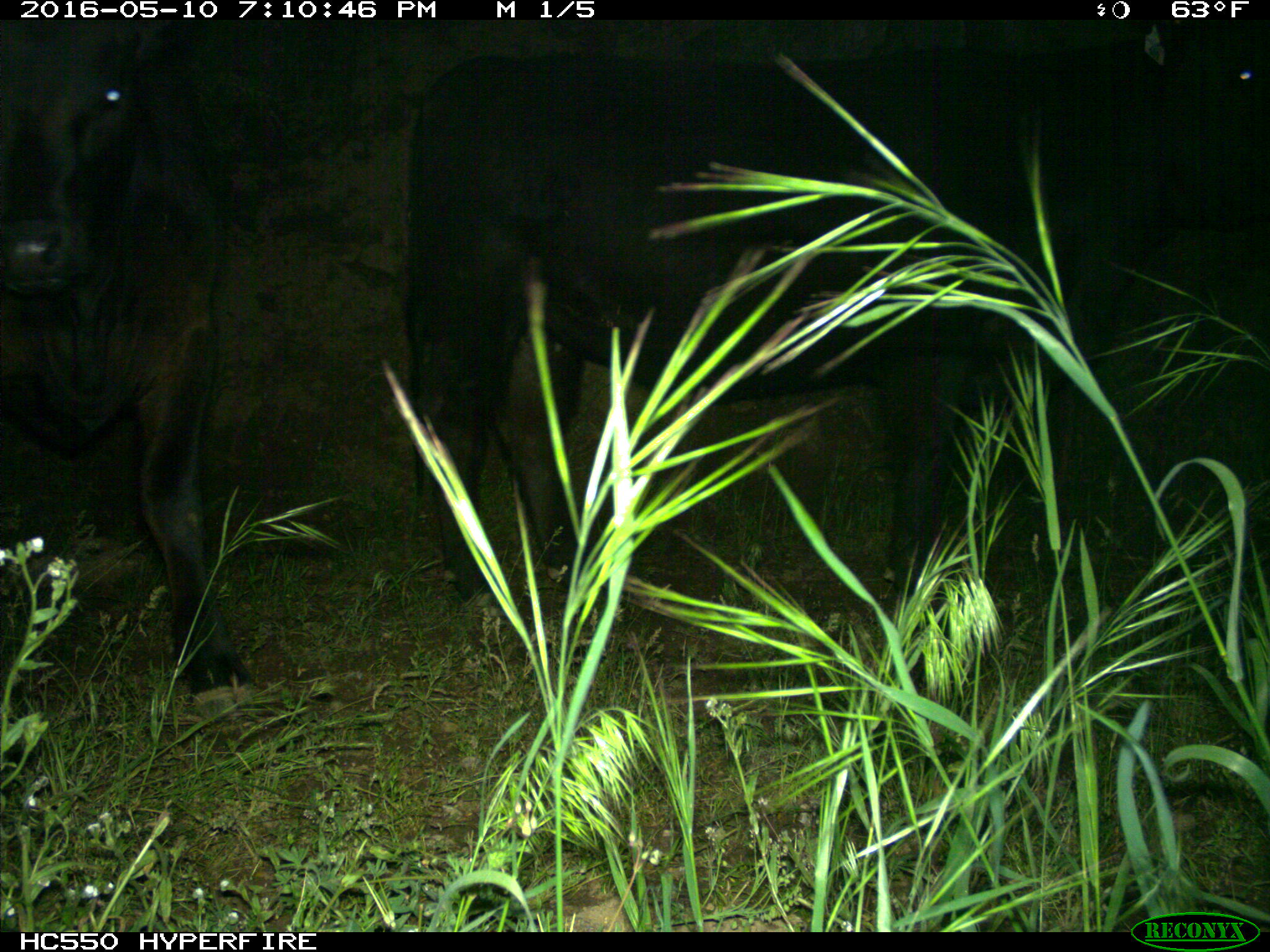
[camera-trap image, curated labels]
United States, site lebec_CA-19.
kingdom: Animalia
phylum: Chordata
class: Mammalia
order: Artiodactyla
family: Bovidae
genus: Bos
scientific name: Bos taurus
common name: domestic cow